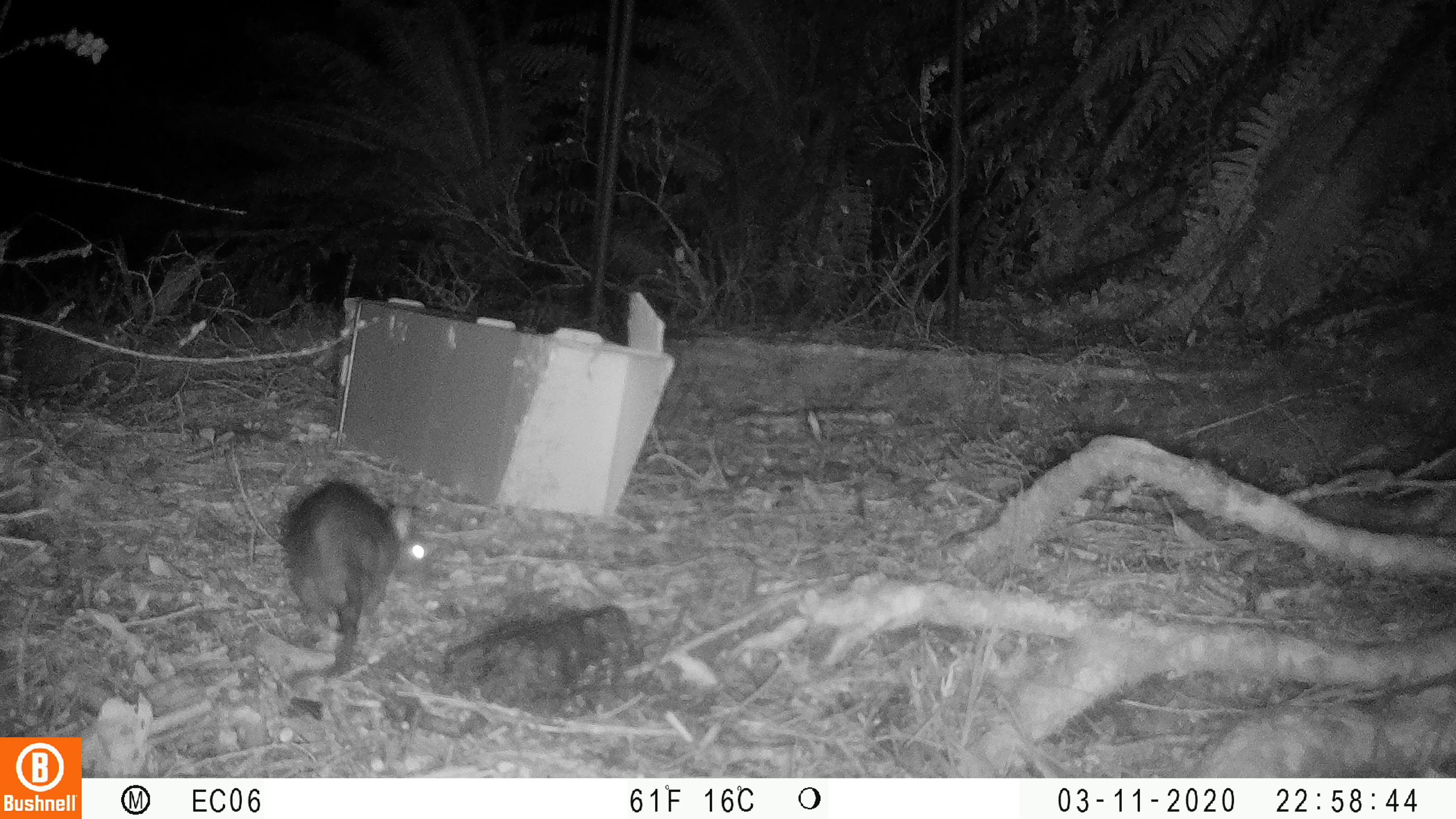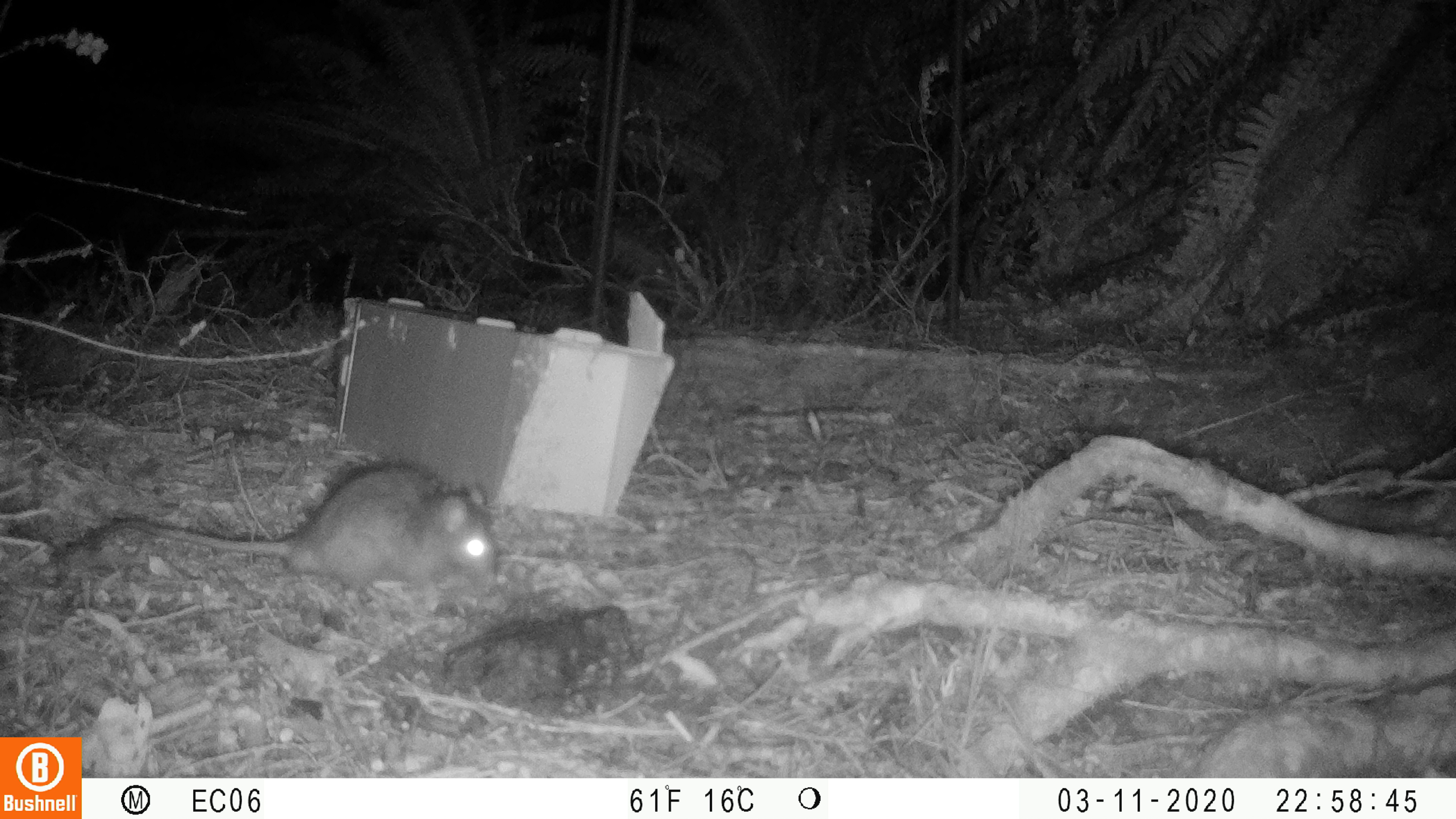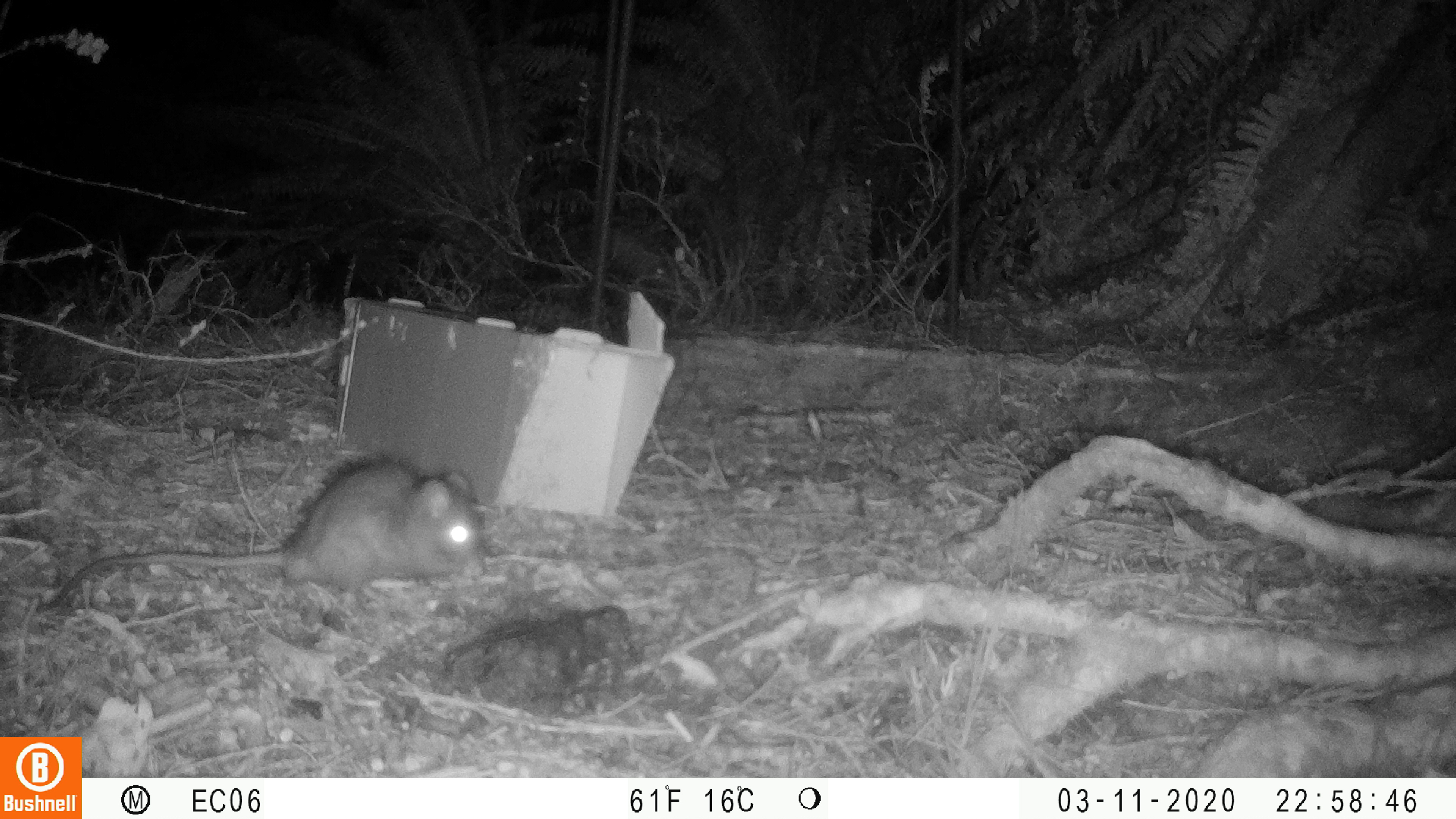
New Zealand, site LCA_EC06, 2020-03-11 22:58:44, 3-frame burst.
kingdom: Animalia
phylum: Chordata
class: Mammalia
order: Rodentia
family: Muridae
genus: Rattus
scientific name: Rattus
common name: rat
Rat (Rattus).